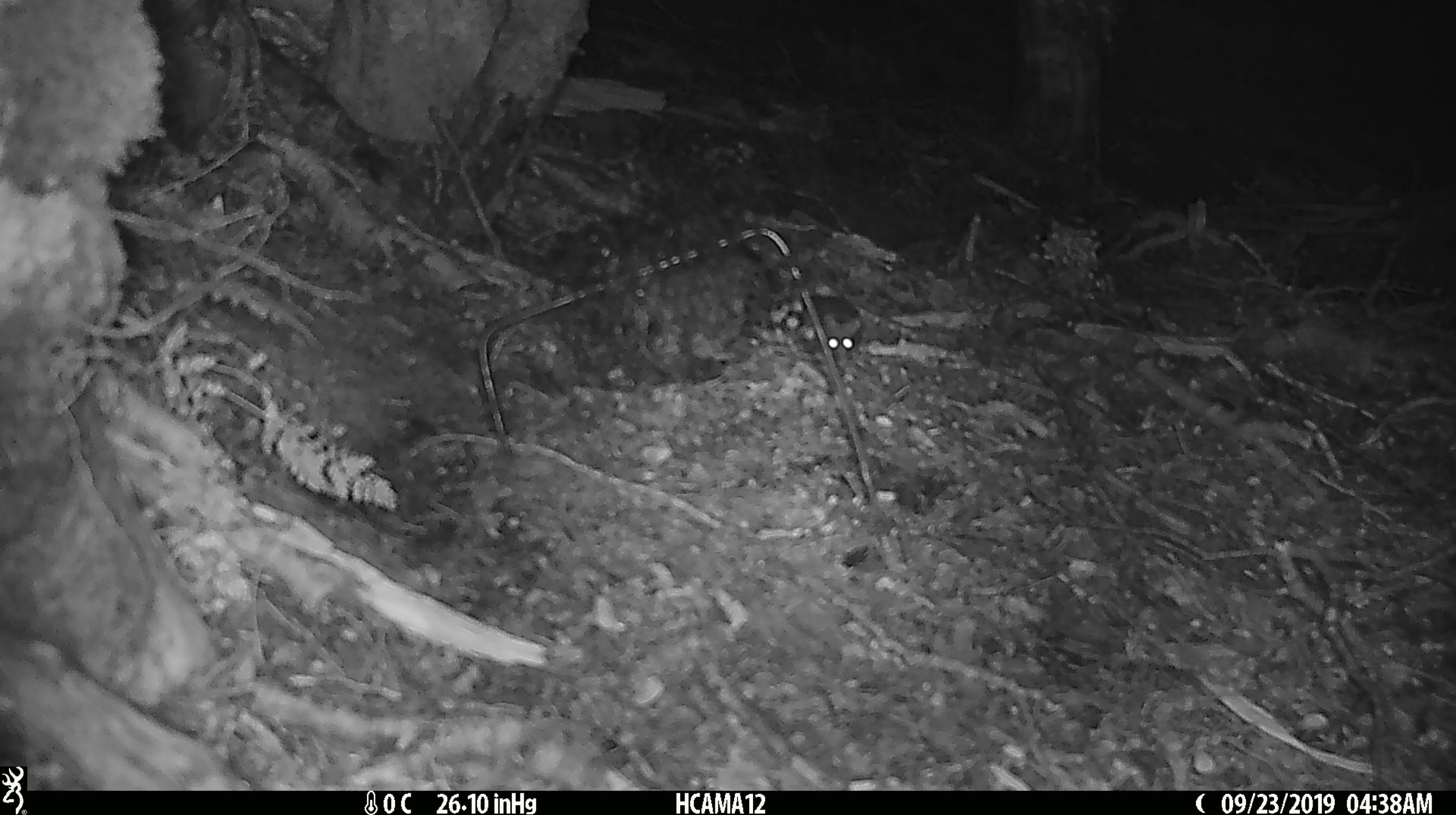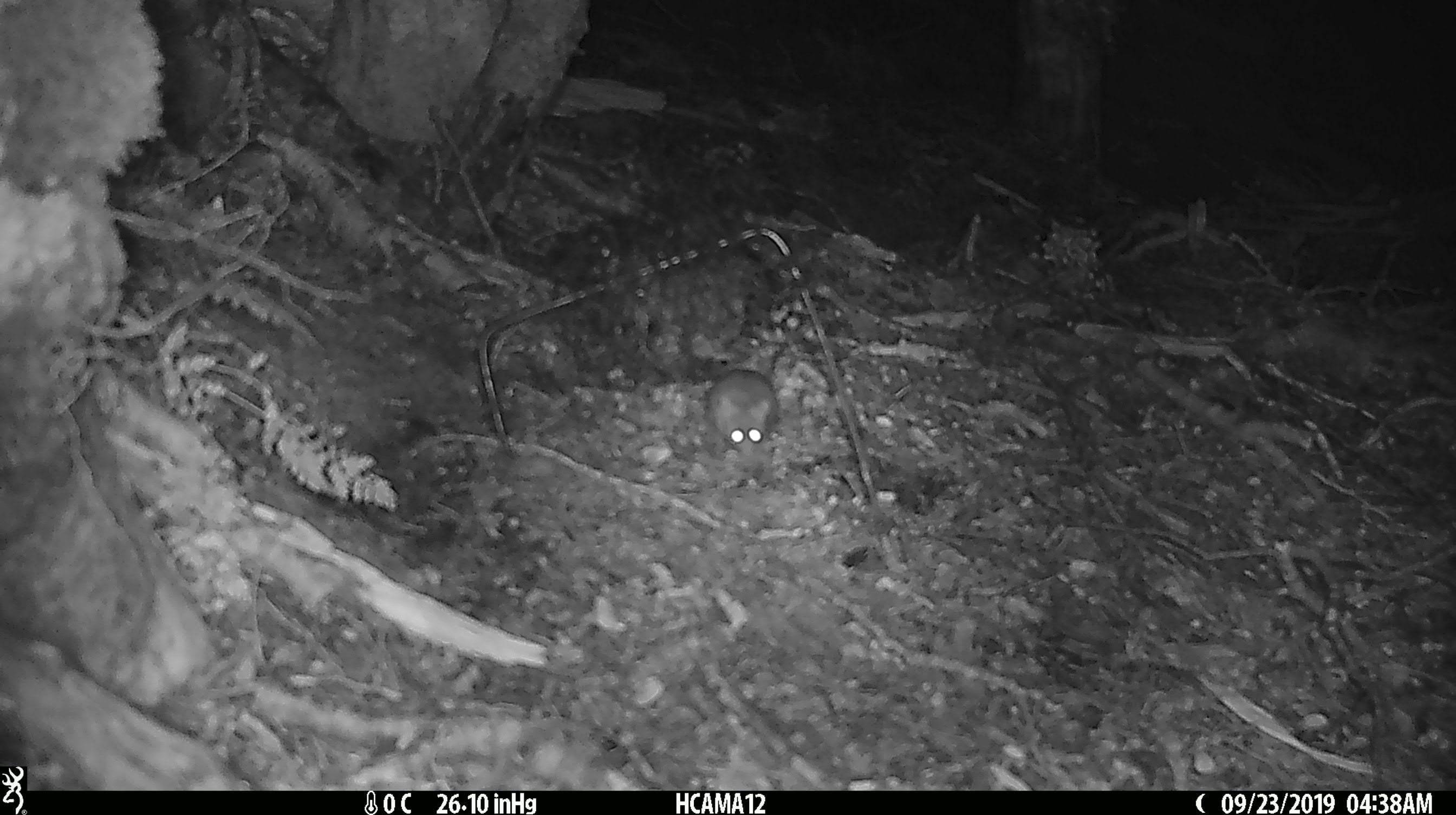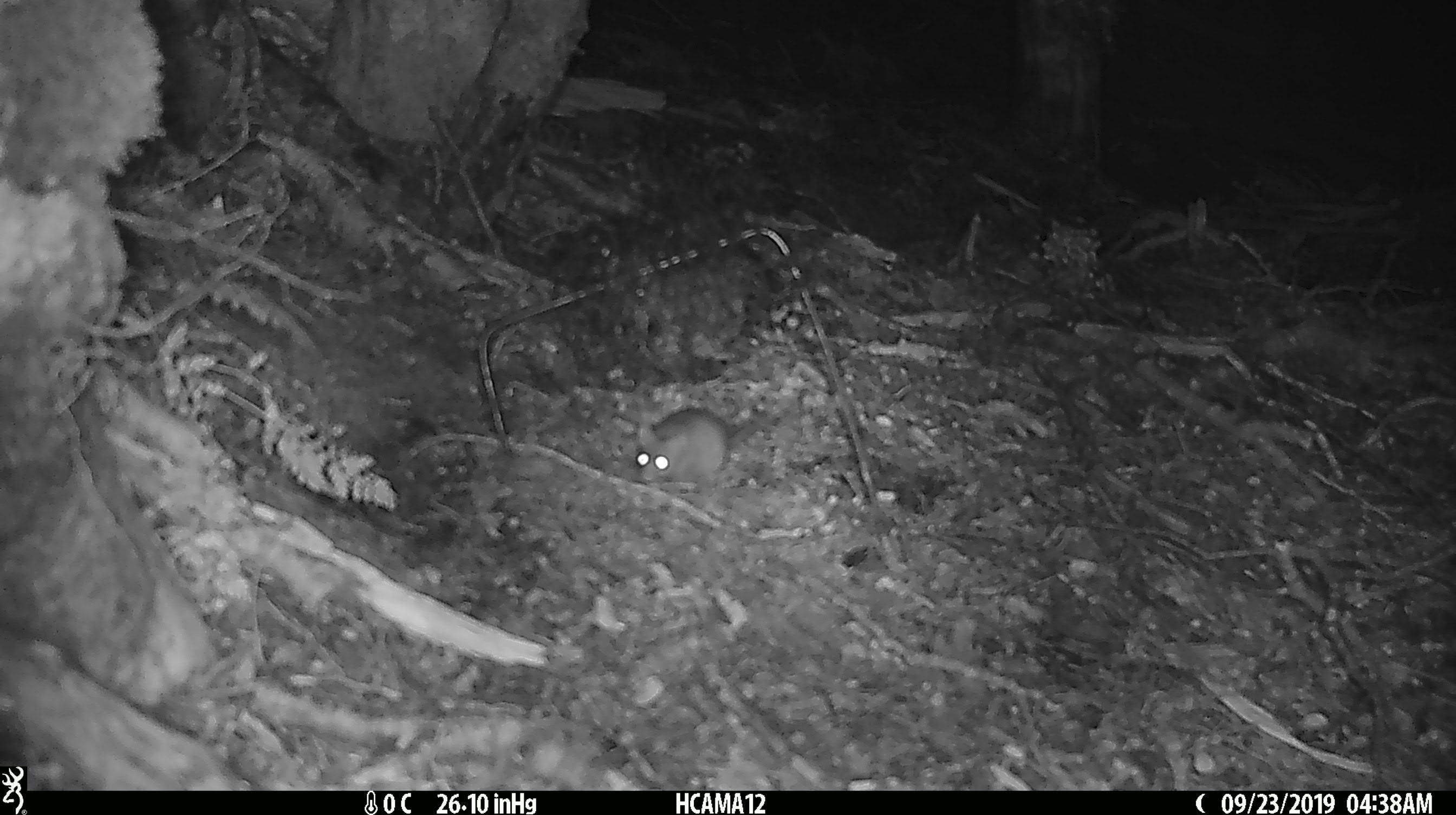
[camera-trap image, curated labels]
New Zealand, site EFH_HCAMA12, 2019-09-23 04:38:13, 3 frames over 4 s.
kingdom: Animalia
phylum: Chordata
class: Mammalia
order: Rodentia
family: Muridae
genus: Mus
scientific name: Mus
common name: mouse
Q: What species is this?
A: Mouse (Mus).